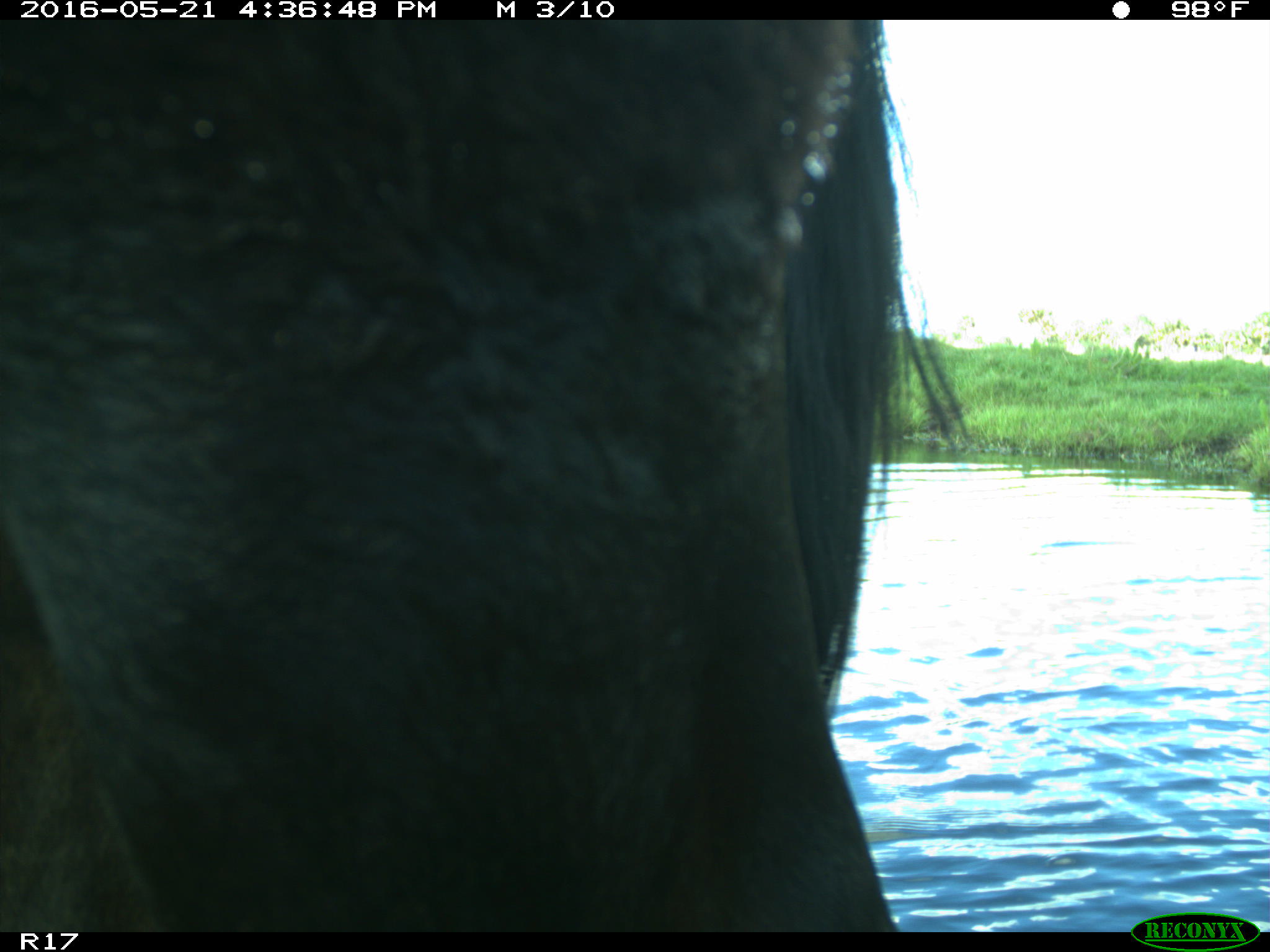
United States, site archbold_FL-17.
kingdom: Animalia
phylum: Chordata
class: Mammalia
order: Artiodactyla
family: Bovidae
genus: Bos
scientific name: Bos taurus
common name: domestic cow